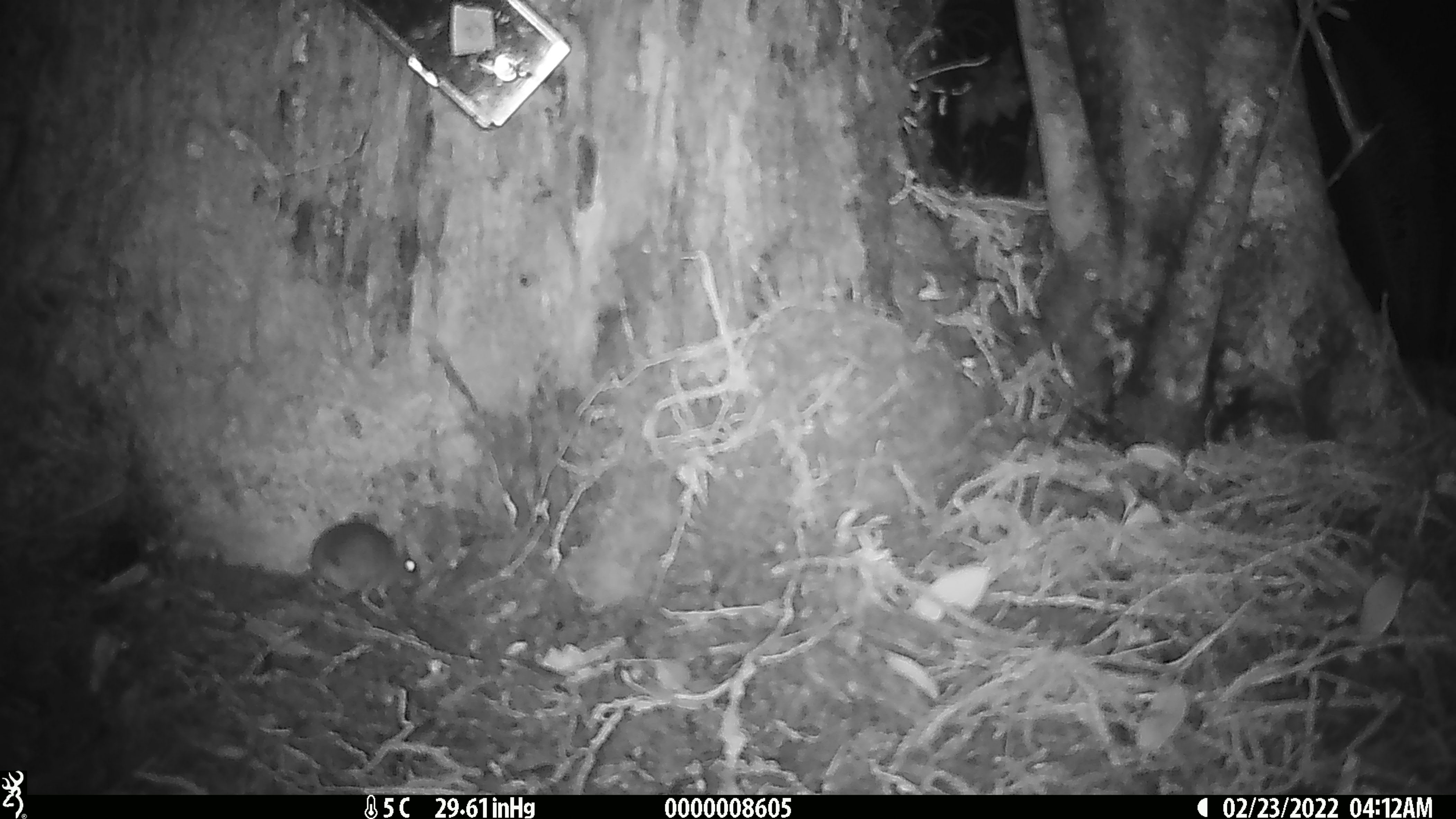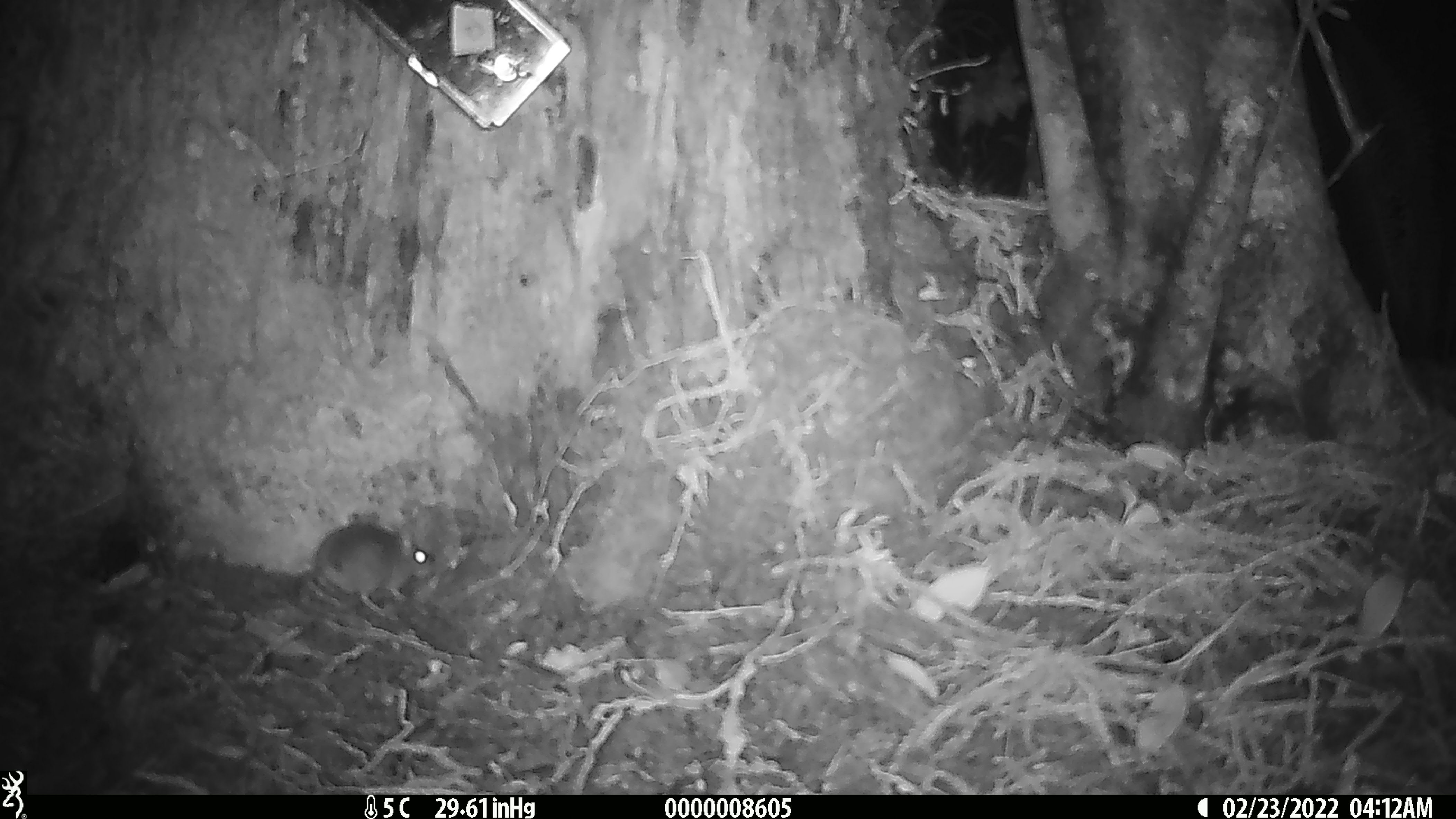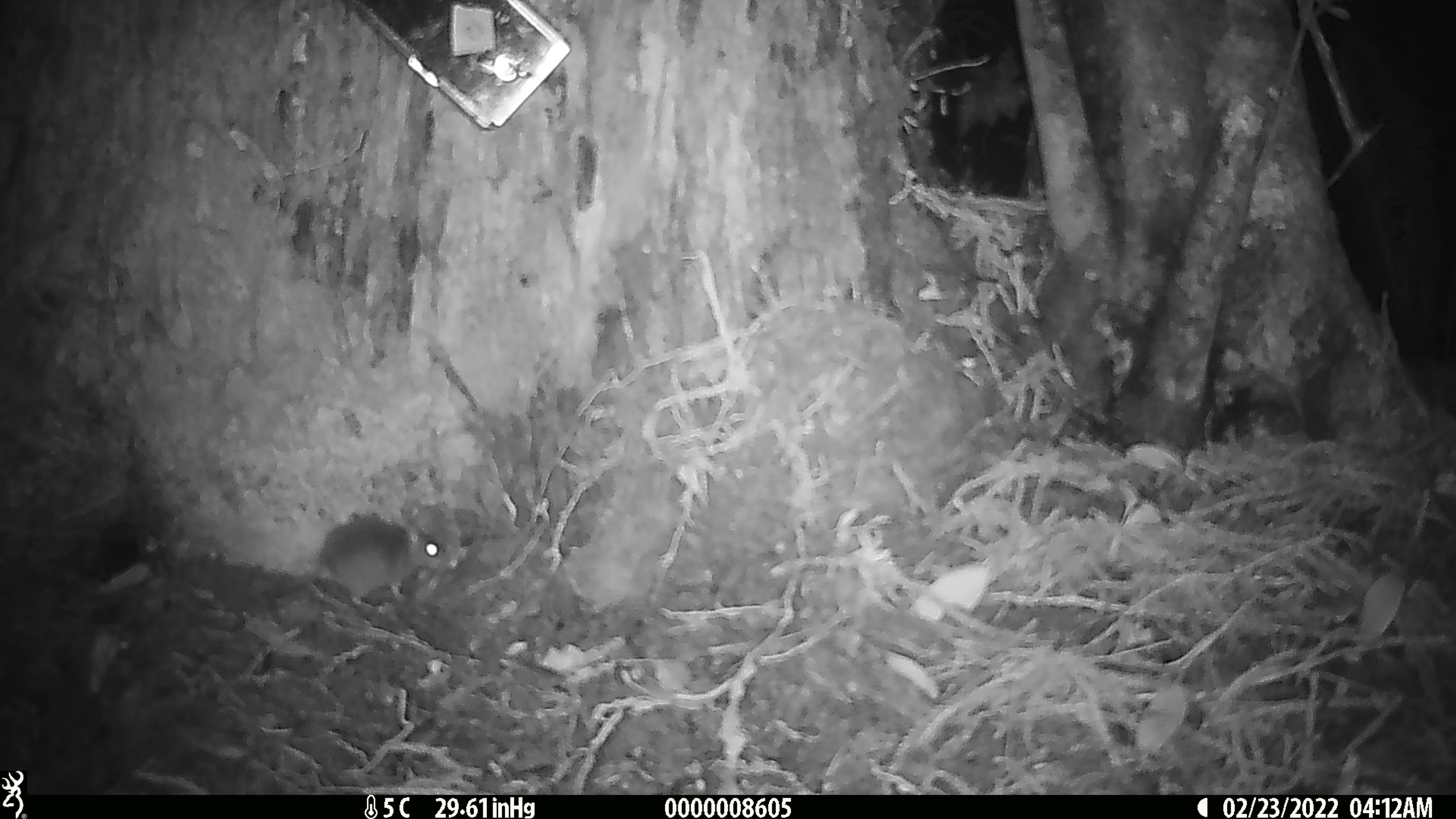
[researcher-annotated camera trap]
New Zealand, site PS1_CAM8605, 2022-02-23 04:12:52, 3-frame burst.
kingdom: Animalia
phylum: Chordata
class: Mammalia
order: Rodentia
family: Muridae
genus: Mus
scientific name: Mus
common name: mouse